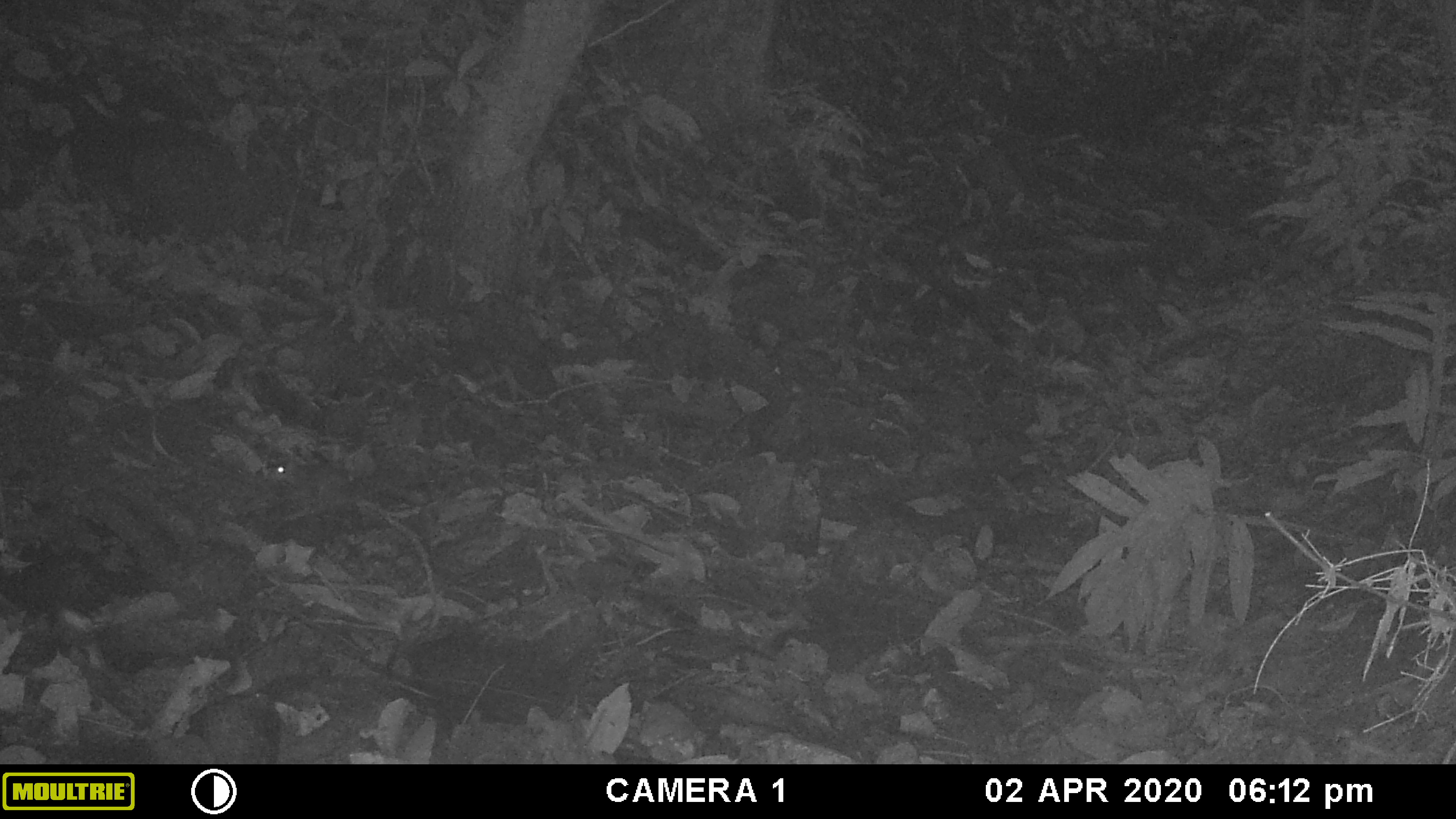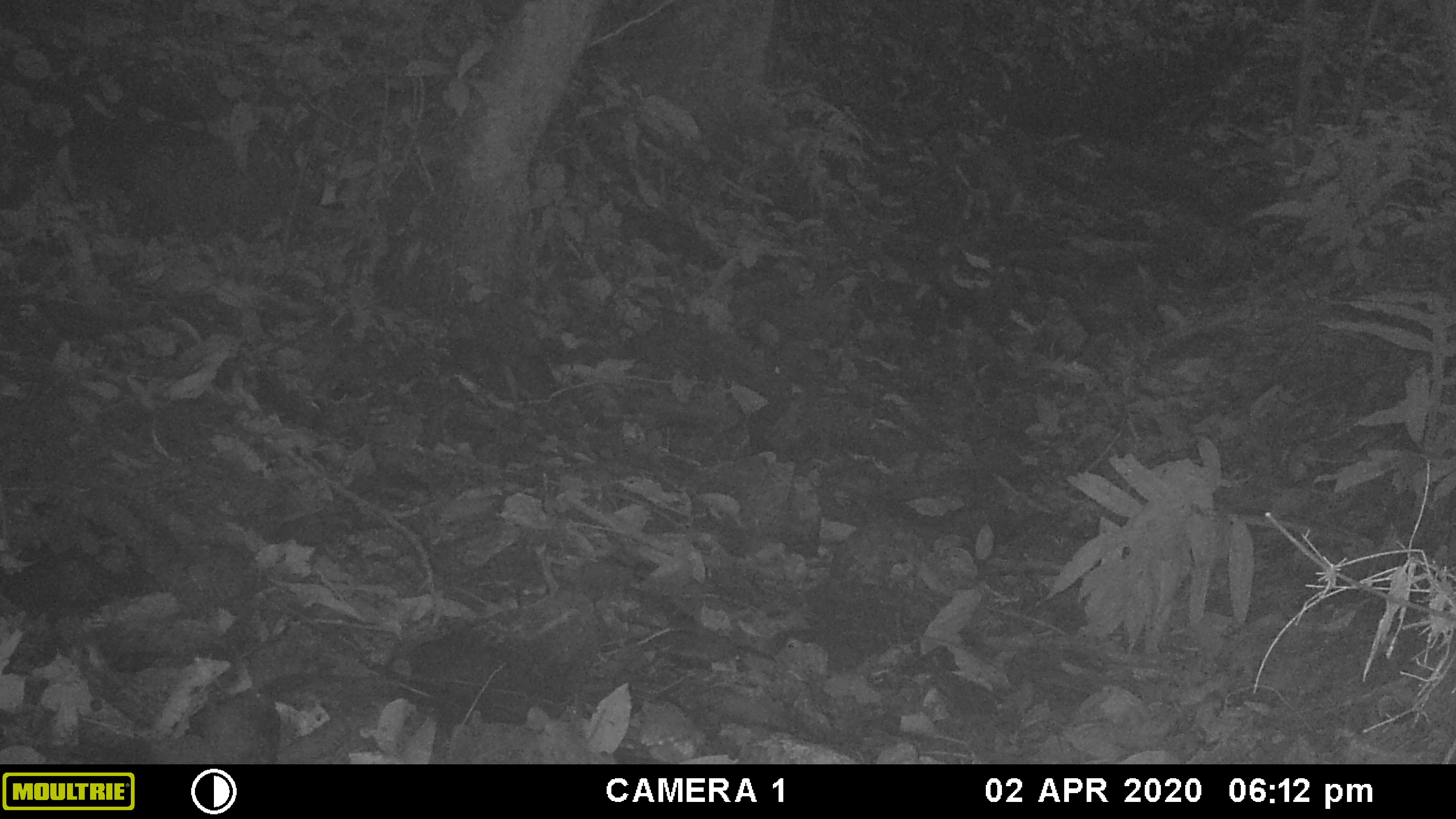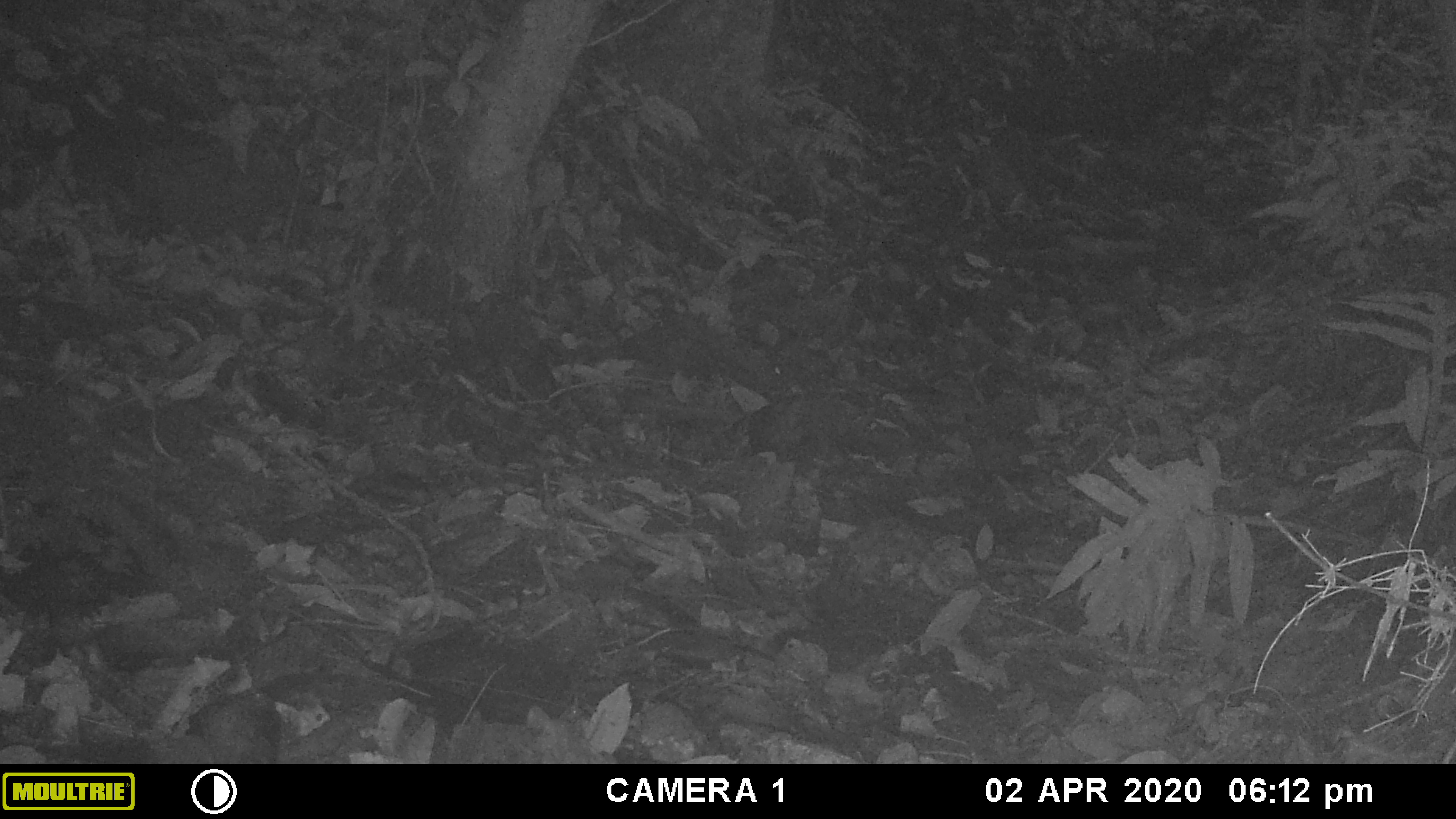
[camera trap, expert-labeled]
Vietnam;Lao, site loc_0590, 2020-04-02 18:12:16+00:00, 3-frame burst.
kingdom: Animalia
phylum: Chordata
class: Mammalia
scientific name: Mammalia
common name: mammal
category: unidentified small mammal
Unidentified small mammal (mammal) (Mammalia). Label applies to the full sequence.